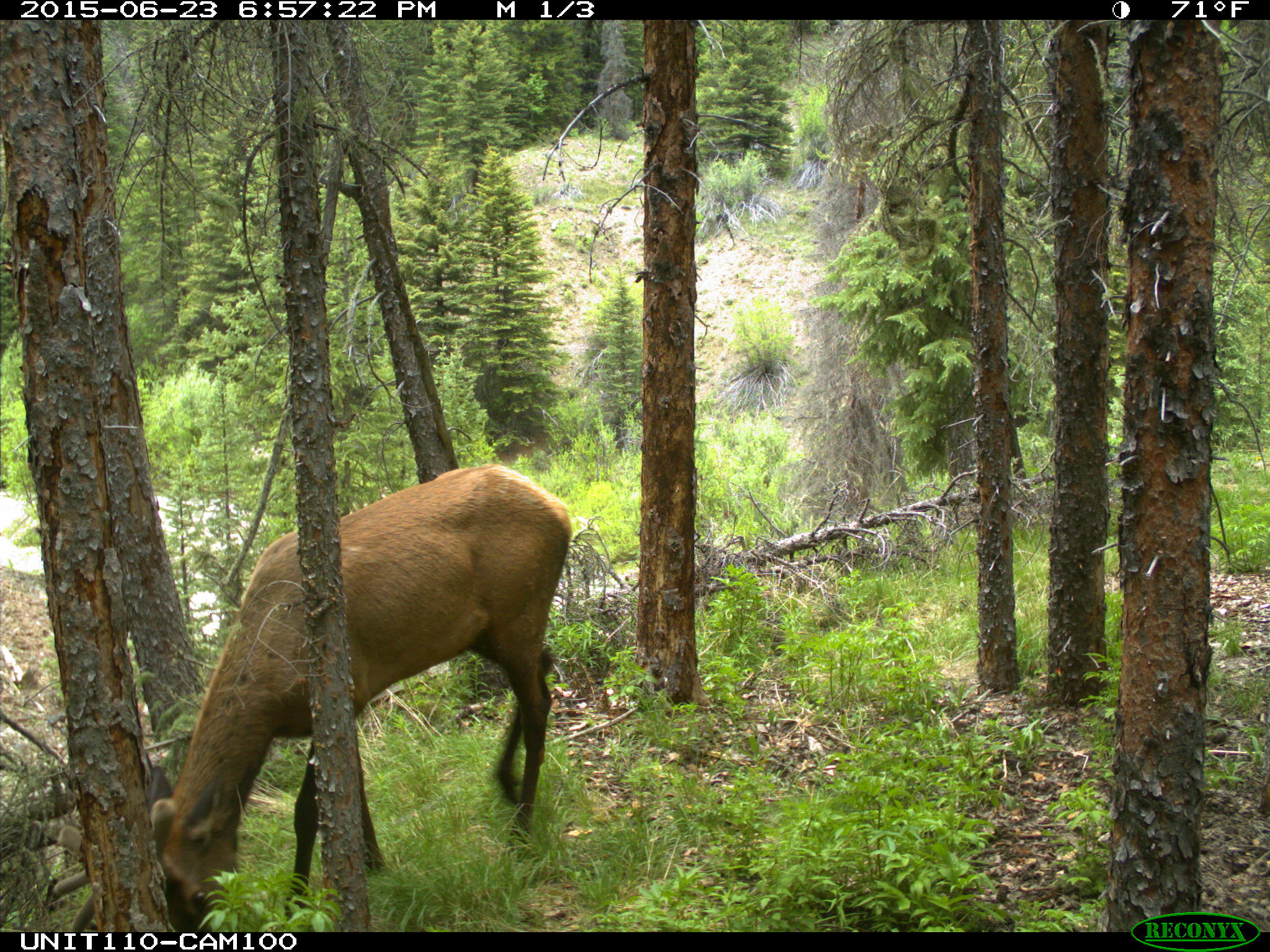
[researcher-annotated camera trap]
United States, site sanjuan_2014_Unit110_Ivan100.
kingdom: Animalia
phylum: Chordata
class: Mammalia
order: Artiodactyla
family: Cervidae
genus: Cervus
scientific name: Cervus elaphus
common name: red deer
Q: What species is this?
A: Cervus elaphus (red deer).